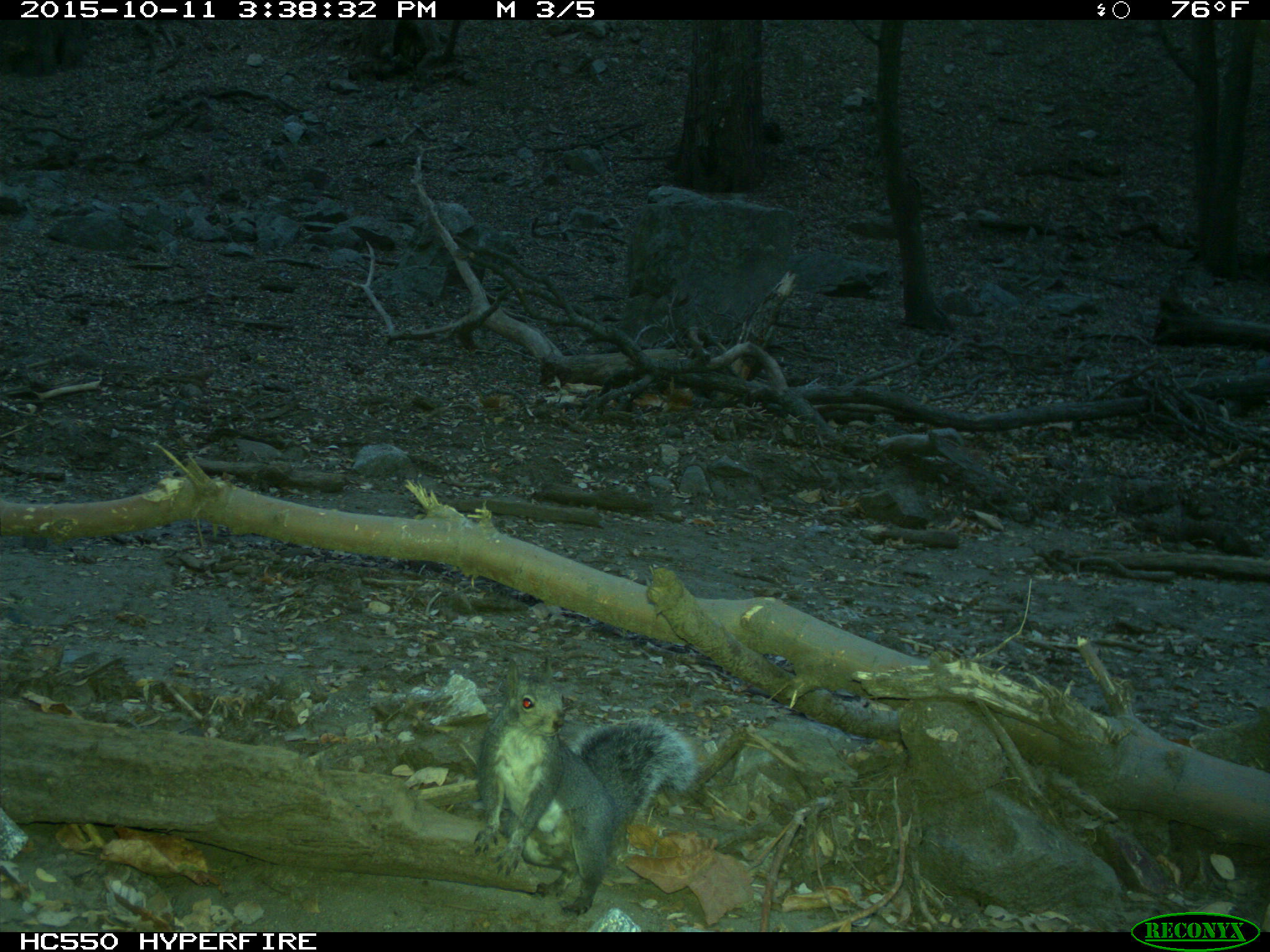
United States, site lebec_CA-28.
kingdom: Animalia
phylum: Chordata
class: Mammalia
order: Rodentia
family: Sciuridae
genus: Sciurus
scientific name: Sciurus carolinensis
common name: eastern gray squirrel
Sciurus carolinensis (eastern gray squirrel).